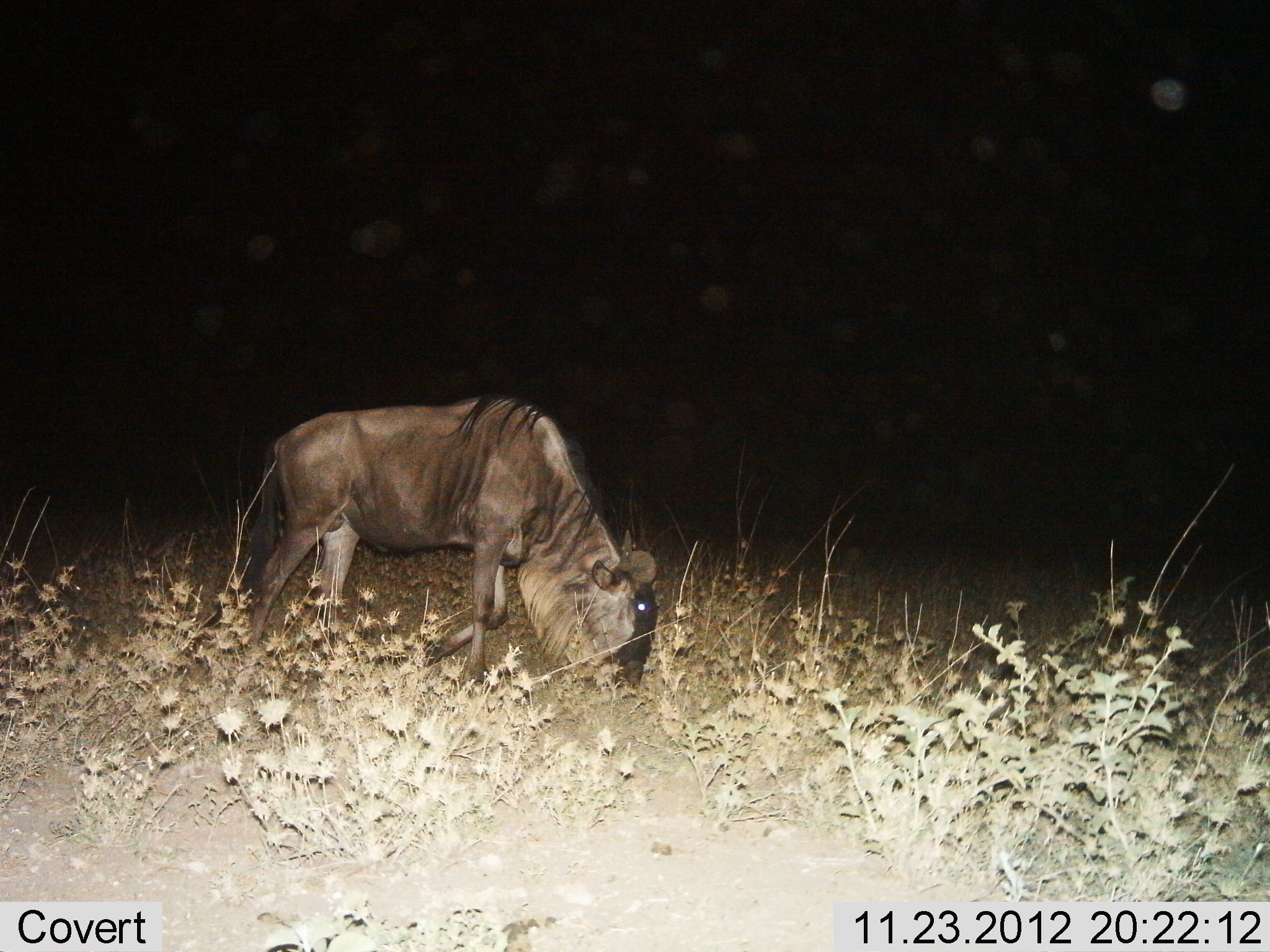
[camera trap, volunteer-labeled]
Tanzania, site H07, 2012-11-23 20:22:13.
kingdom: Animalia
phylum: Chordata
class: Mammalia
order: Artiodactyla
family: Bovidae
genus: Connochaetes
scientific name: Connochaetes taurinus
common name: blue wildebeest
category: wildebeest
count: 1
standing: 10%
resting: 0%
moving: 0%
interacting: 0%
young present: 0%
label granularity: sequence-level